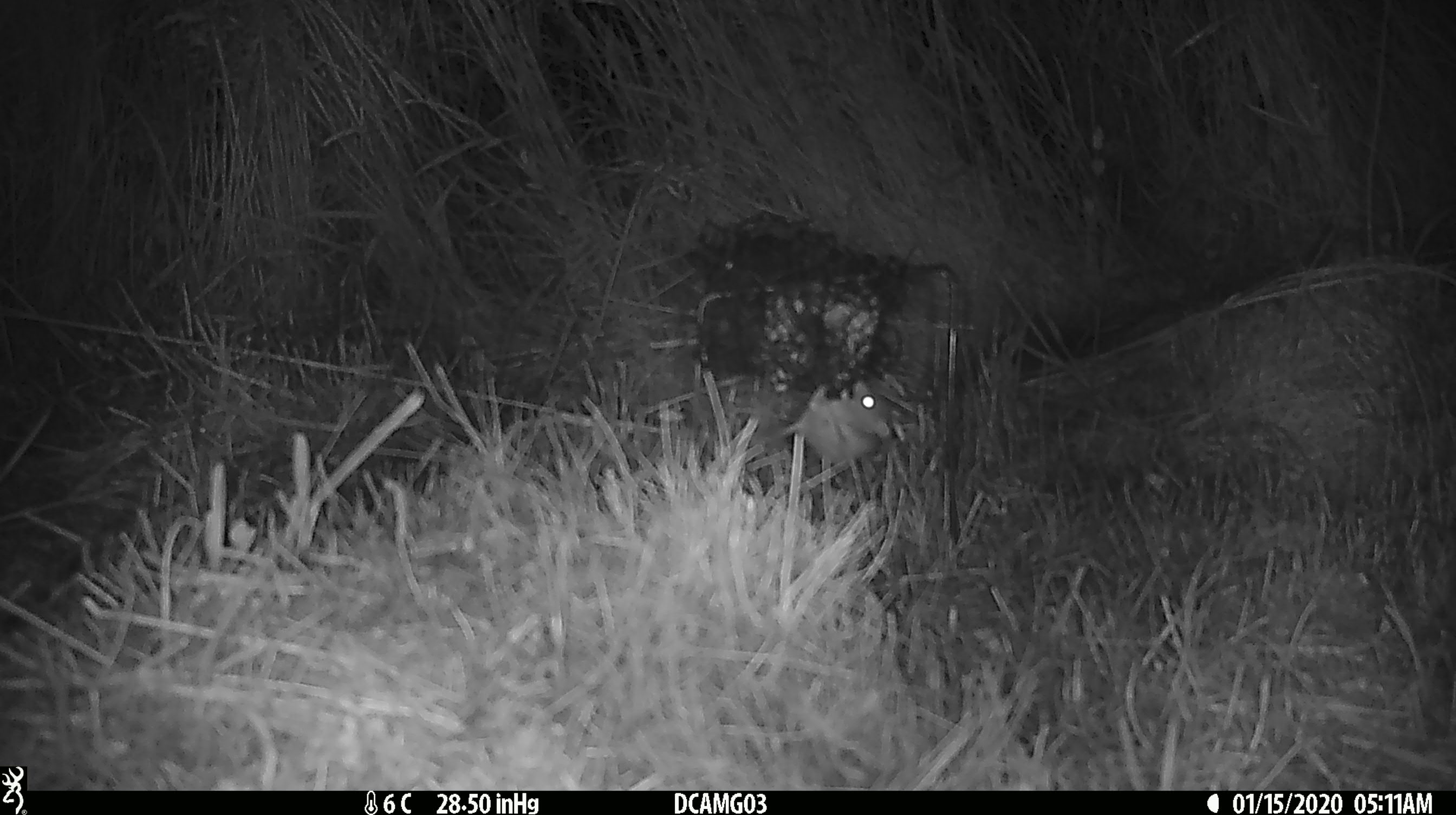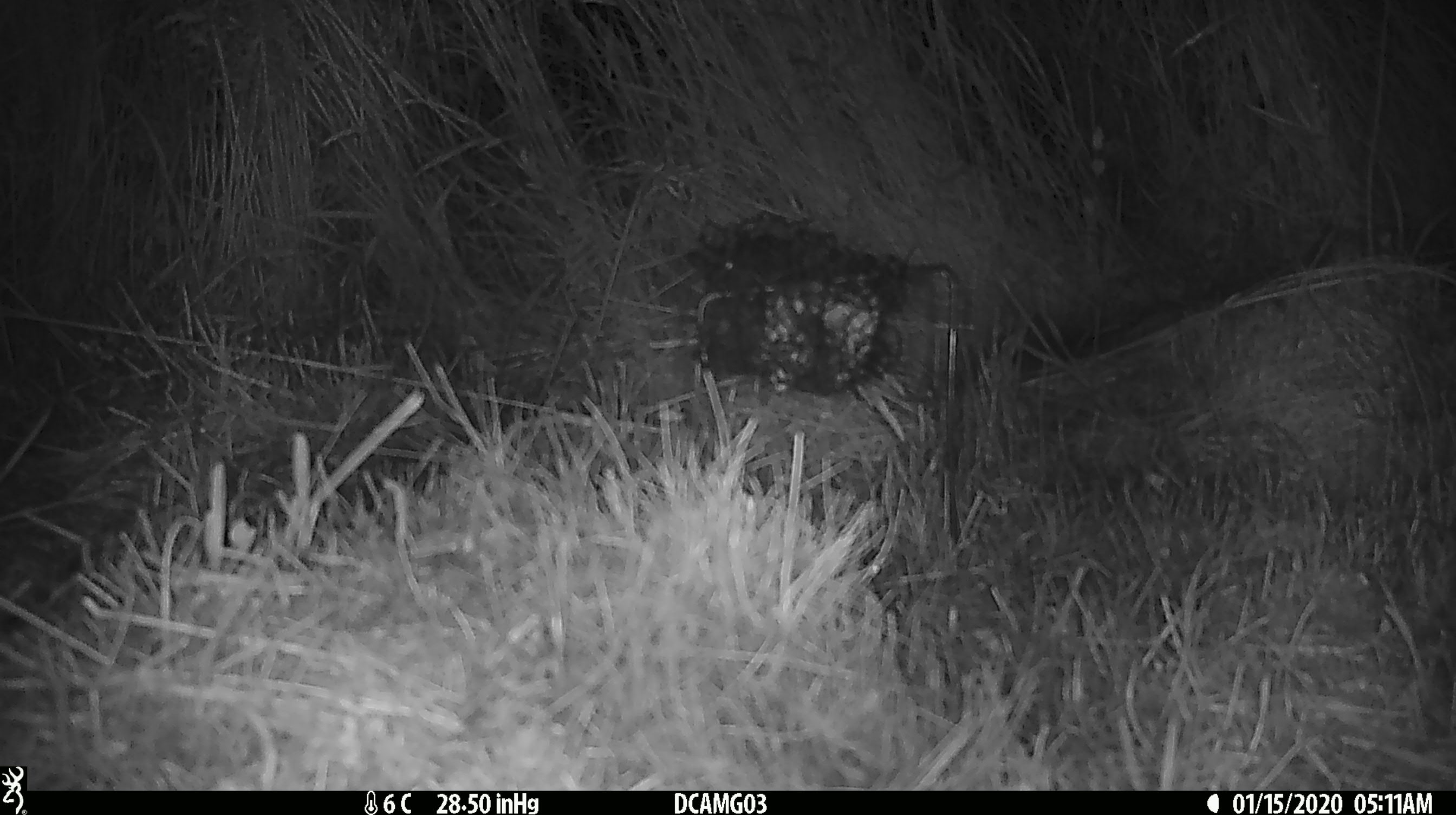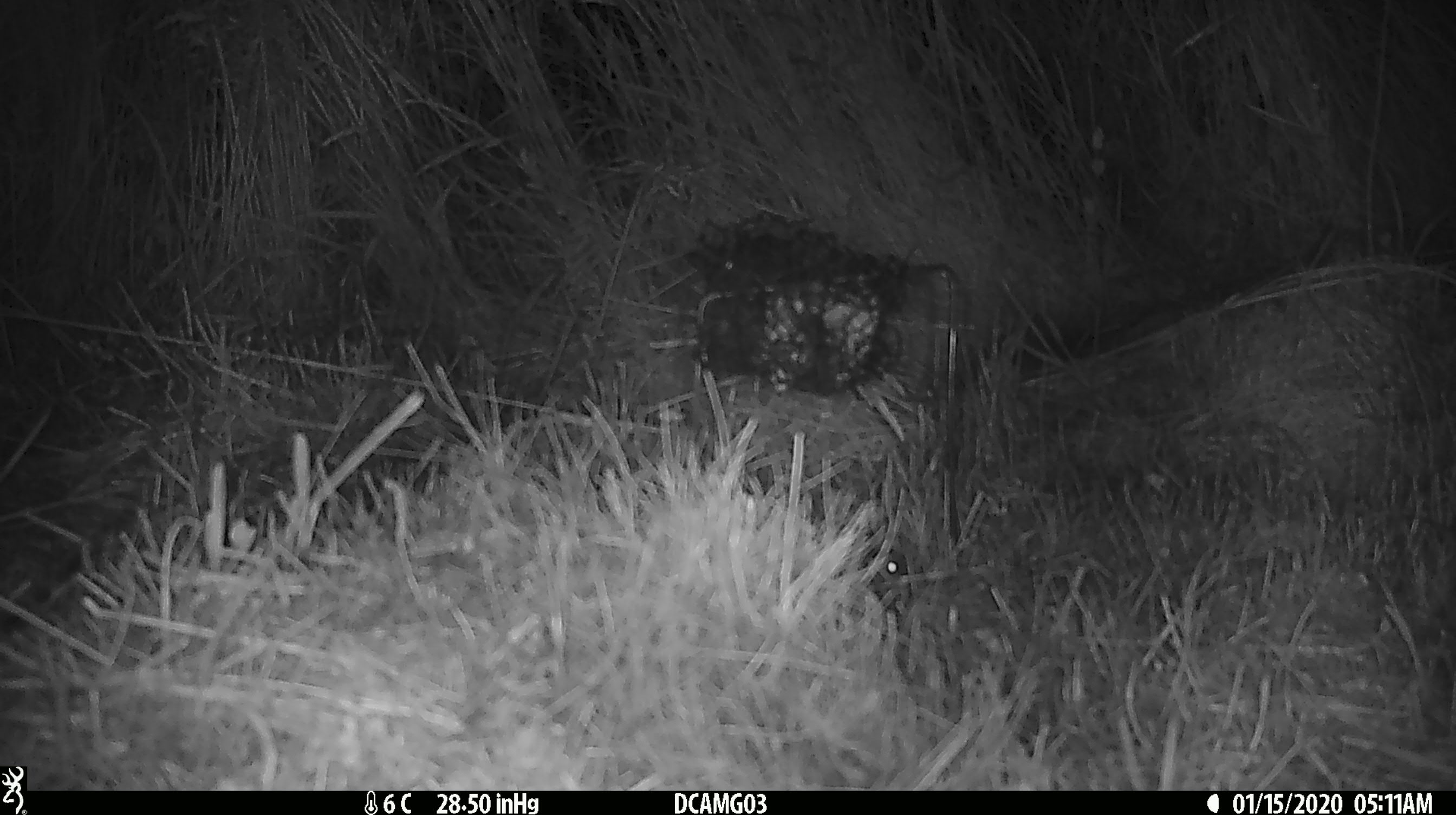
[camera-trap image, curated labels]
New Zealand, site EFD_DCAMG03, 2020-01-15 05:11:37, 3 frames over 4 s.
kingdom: Animalia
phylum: Chordata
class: Mammalia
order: Rodentia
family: Muridae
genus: Mus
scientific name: Mus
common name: mouse